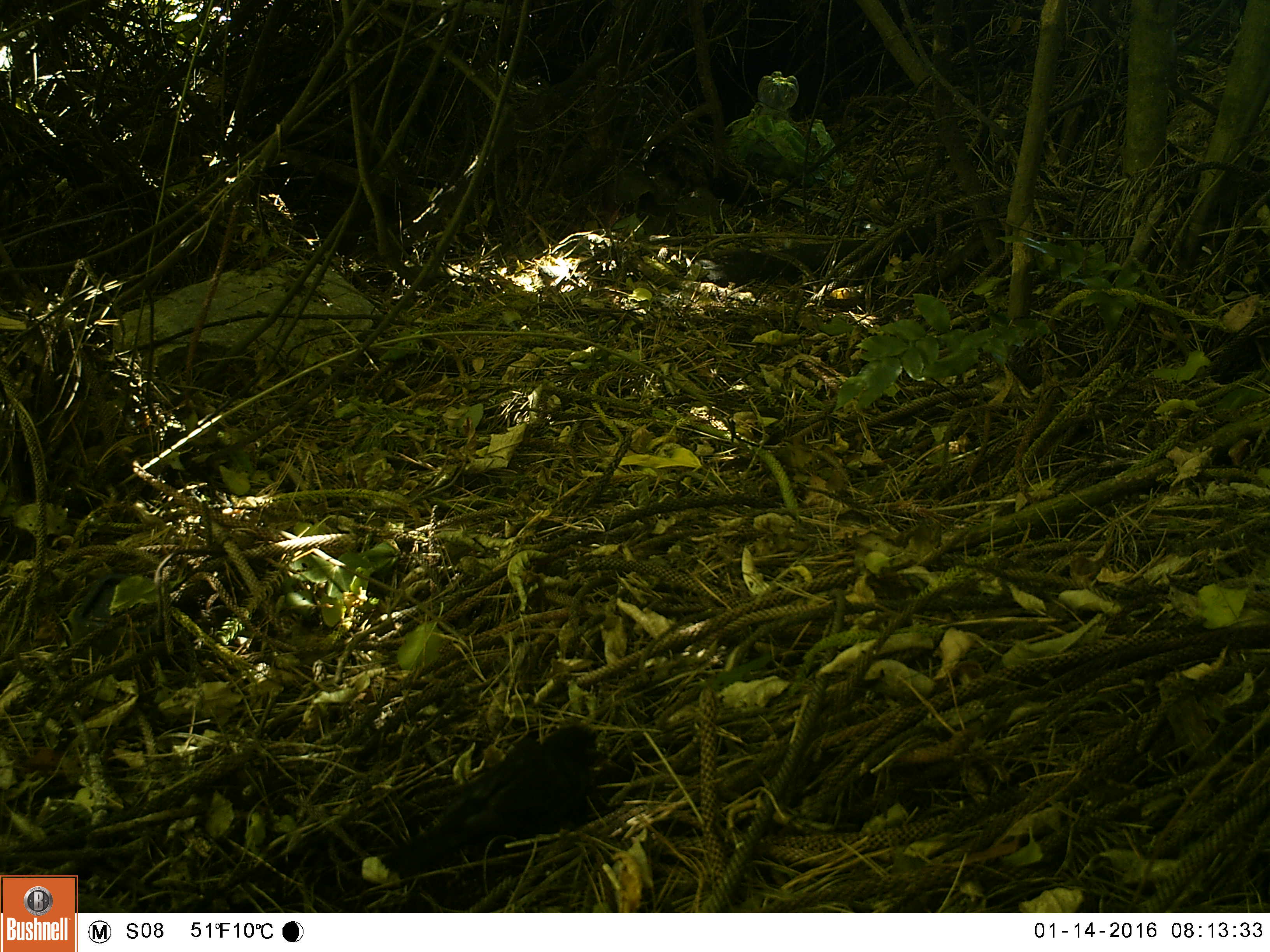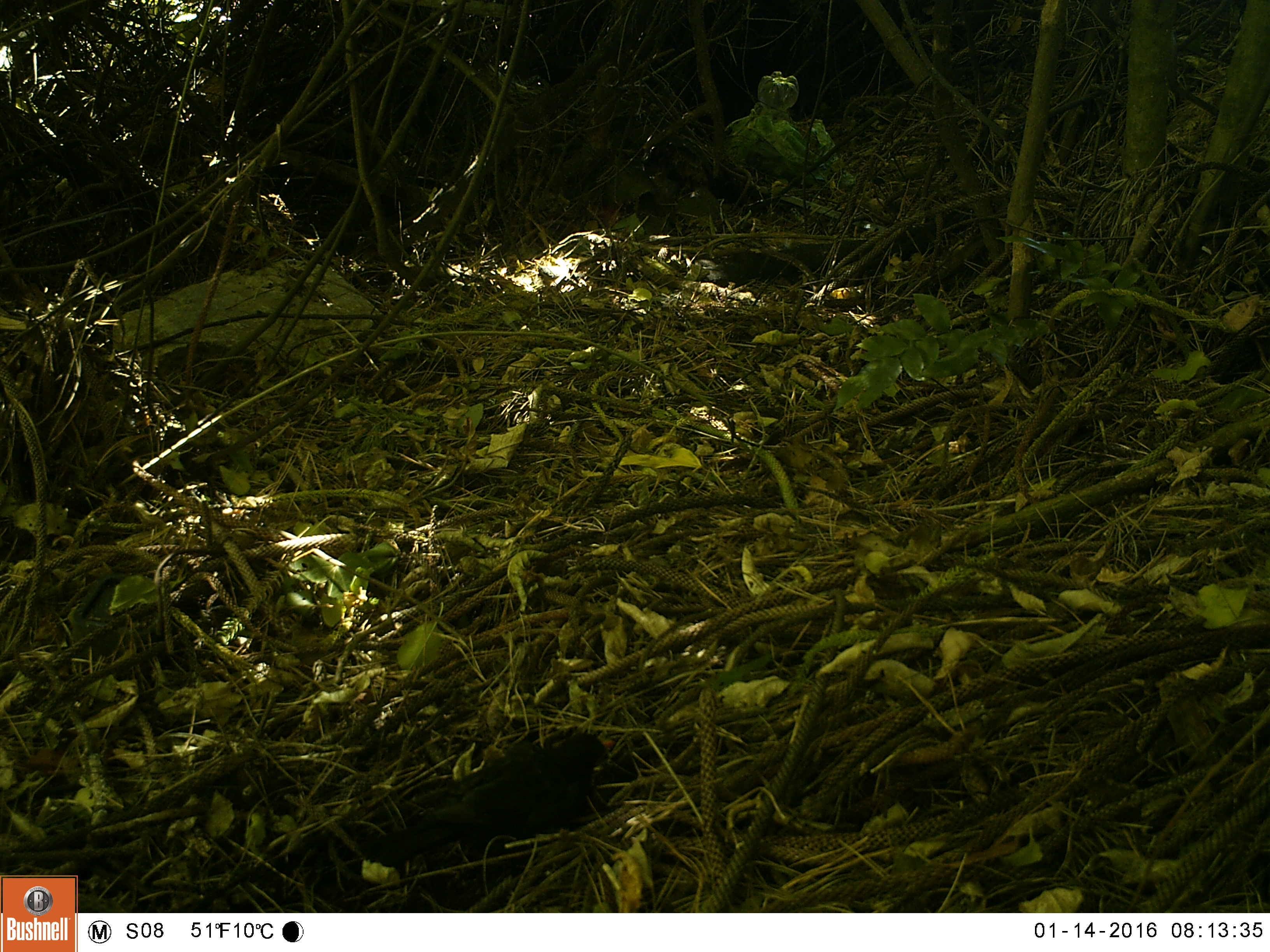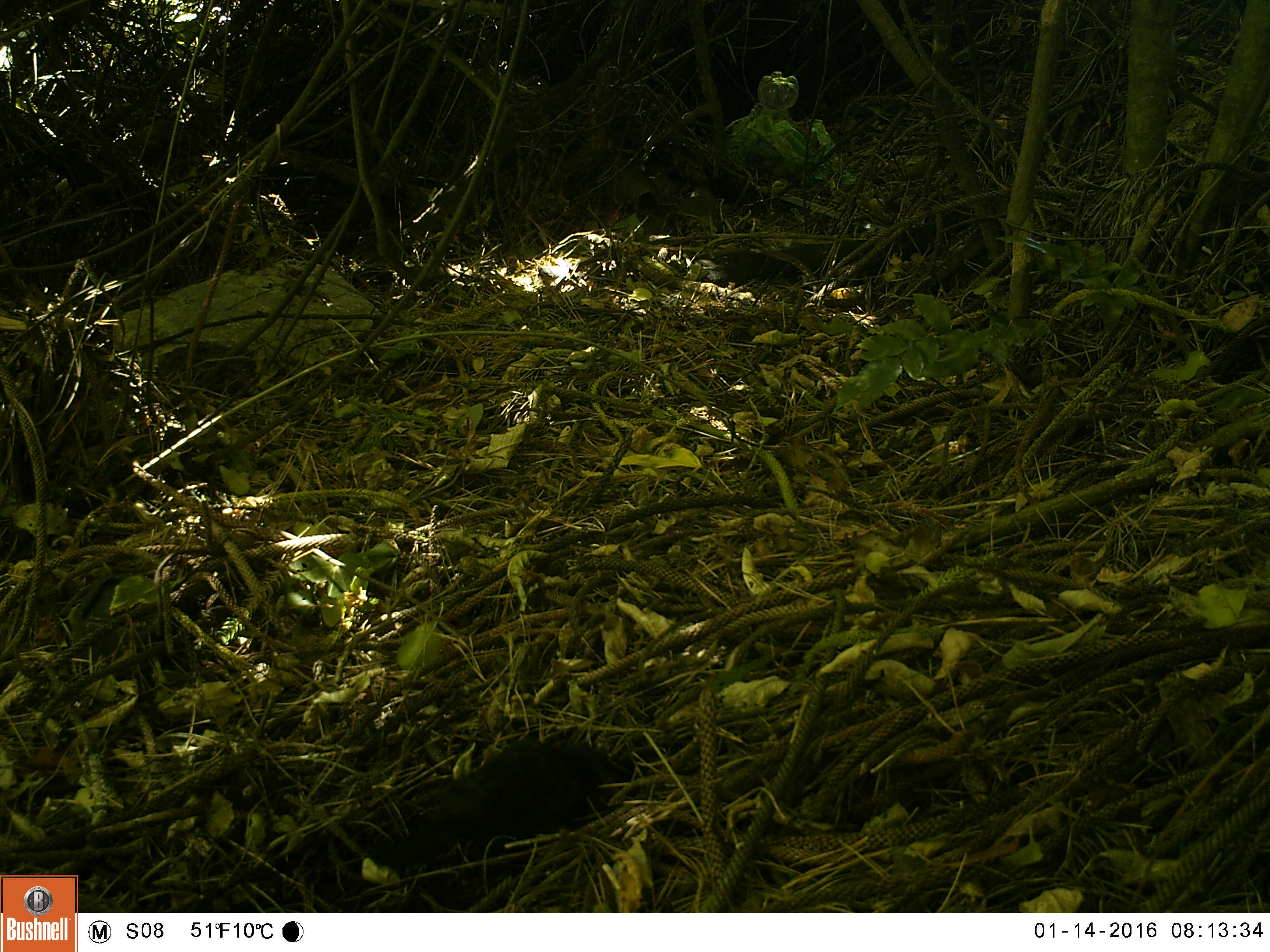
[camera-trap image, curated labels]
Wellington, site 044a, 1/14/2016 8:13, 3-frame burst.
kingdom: Animalia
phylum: Chordata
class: Aves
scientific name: Aves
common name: bird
Bird (Aves).